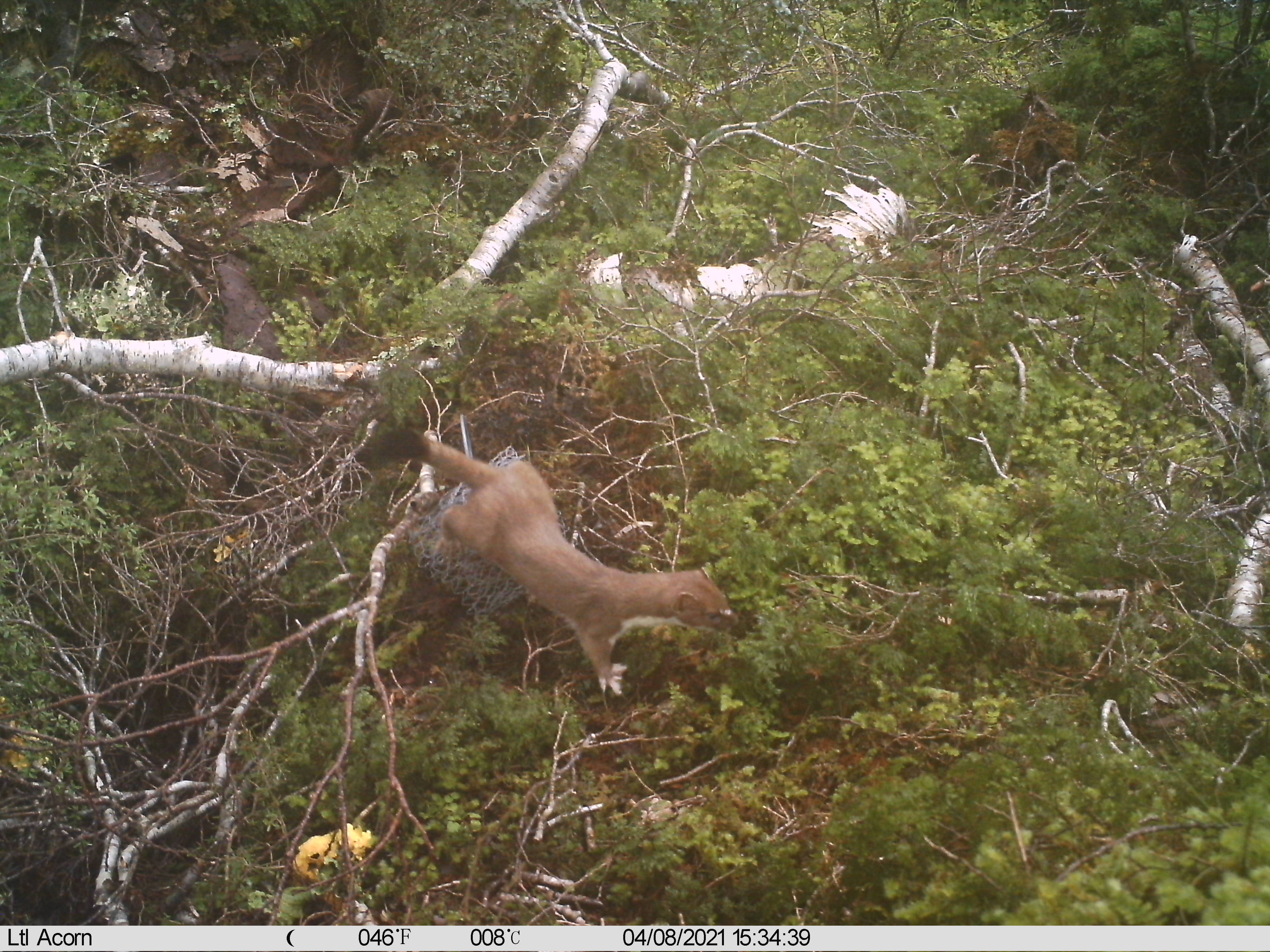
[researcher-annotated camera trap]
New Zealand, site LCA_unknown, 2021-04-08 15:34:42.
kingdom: Animalia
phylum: Chordata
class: Mammalia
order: Carnivora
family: Mustelidae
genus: Mustela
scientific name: Mustela erminea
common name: stoat